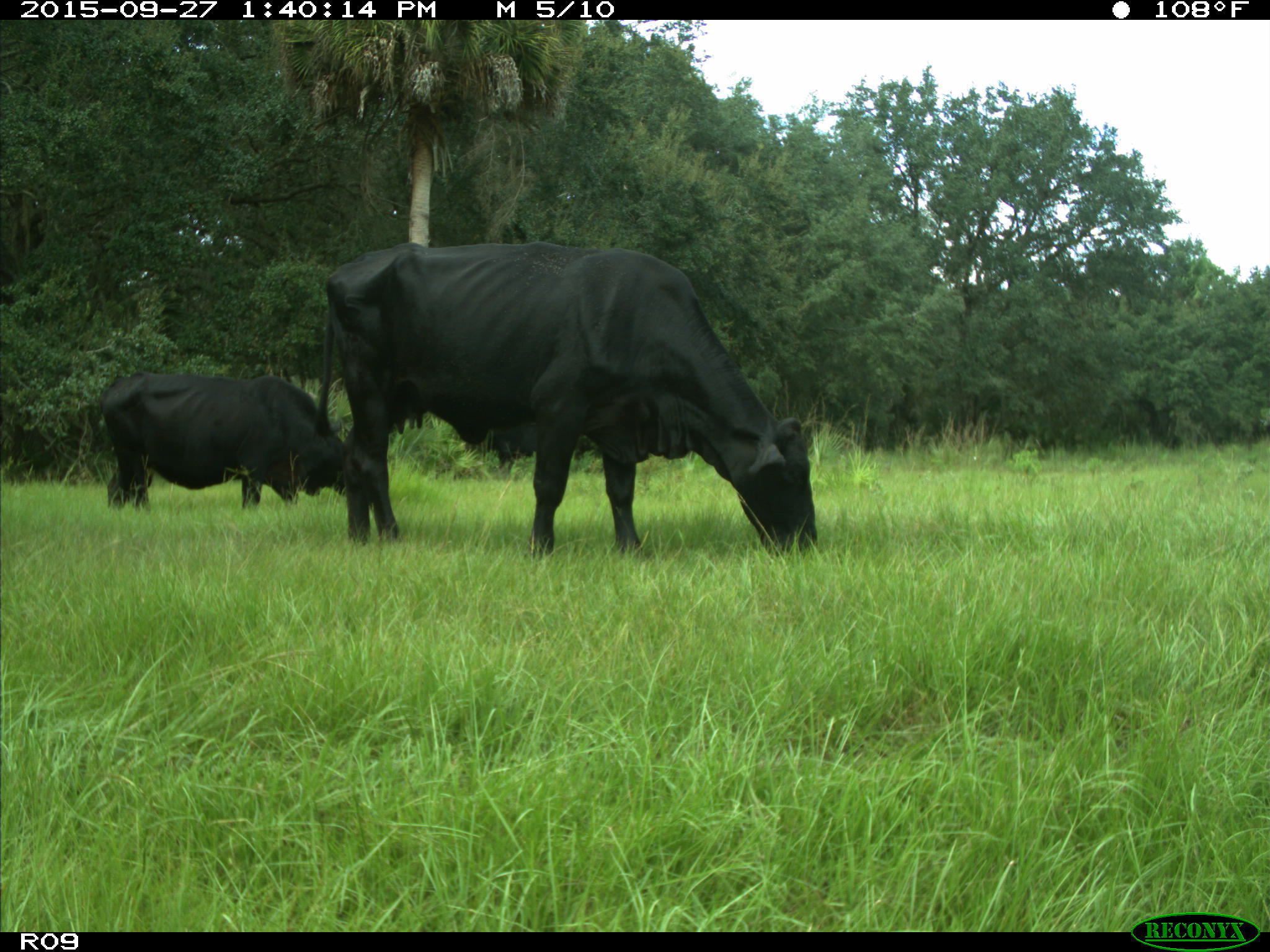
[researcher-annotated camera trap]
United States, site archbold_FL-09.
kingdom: Animalia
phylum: Chordata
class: Mammalia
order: Artiodactyla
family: Bovidae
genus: Bos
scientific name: Bos taurus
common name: domestic cow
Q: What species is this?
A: Bos taurus (domestic cow).